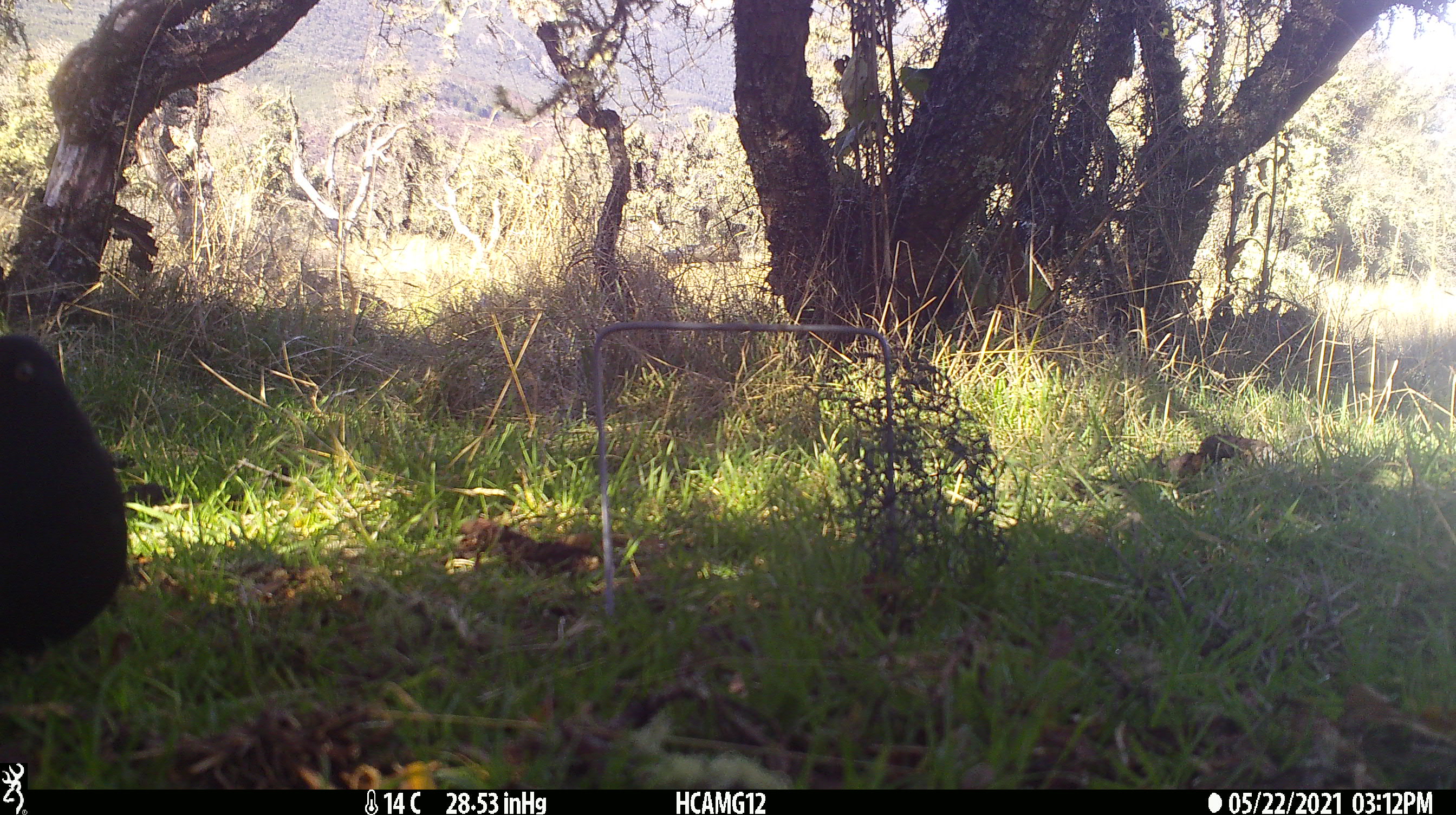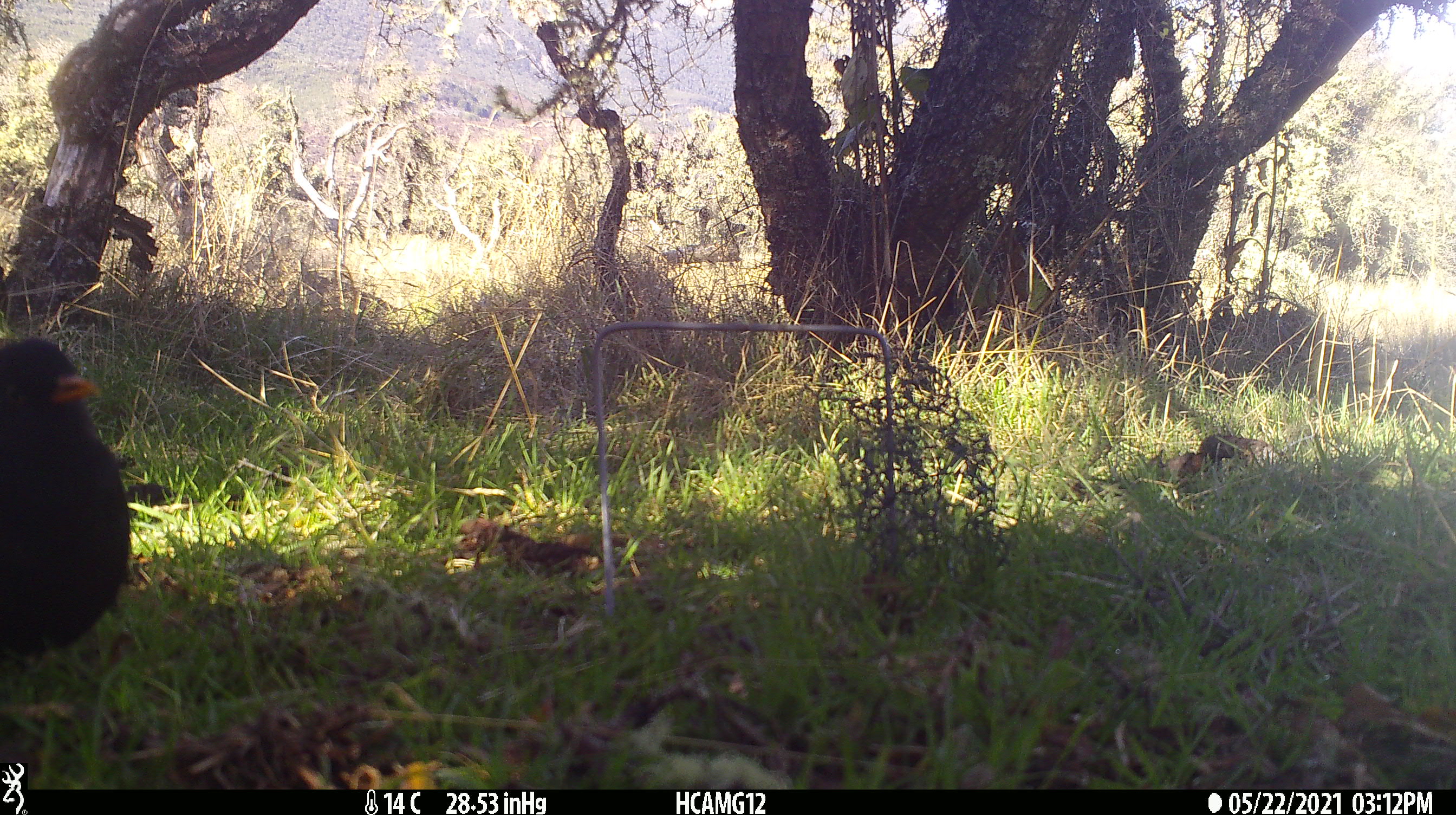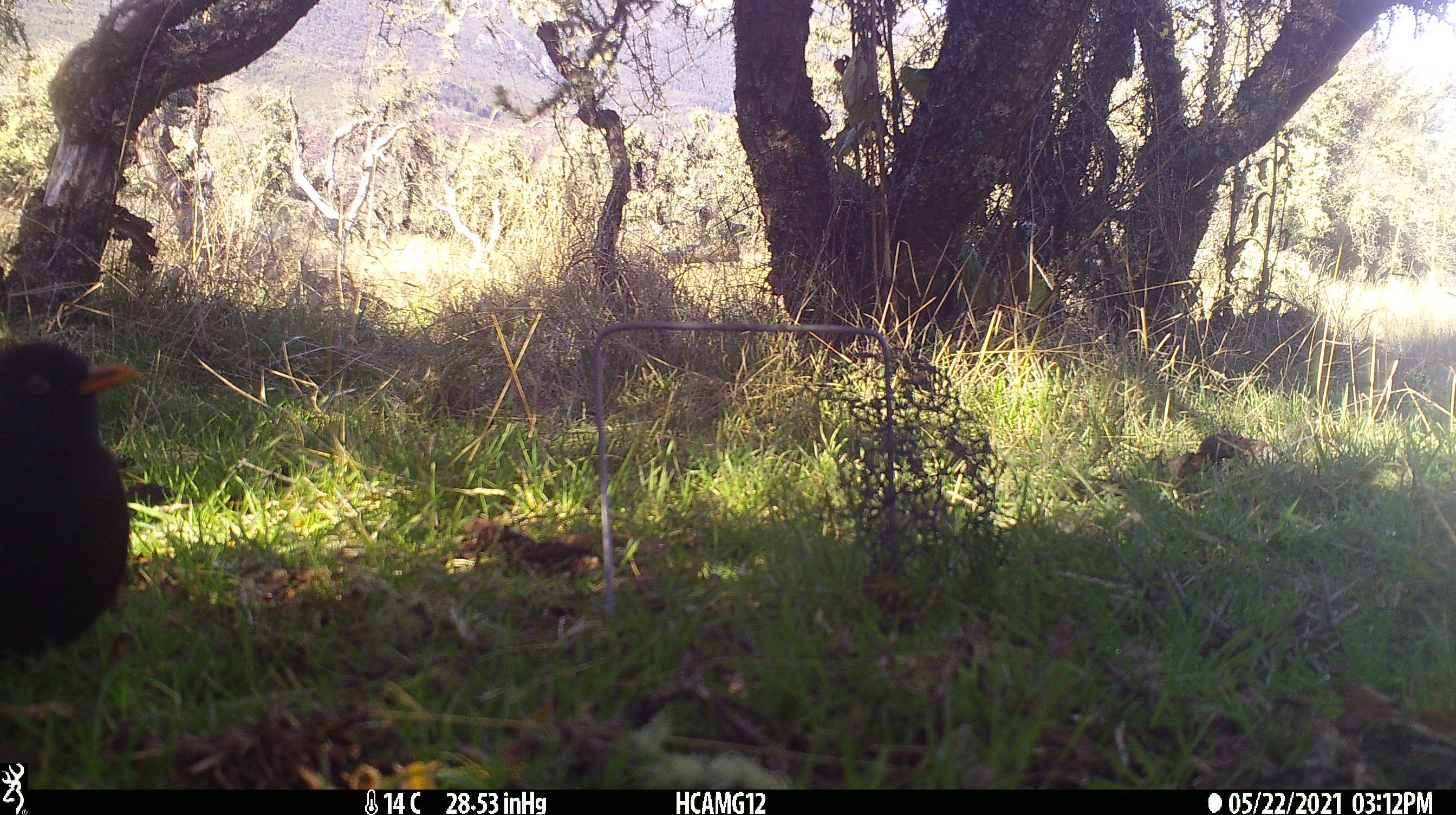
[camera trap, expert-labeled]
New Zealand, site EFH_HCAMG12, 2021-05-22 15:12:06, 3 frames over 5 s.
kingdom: Animalia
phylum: Chordata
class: Aves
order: Passeriformes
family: Turdidae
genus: Turdus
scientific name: Turdus merula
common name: eurasian blackbird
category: blackbird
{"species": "blackbird (eurasian blackbird) (Turdus merula)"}